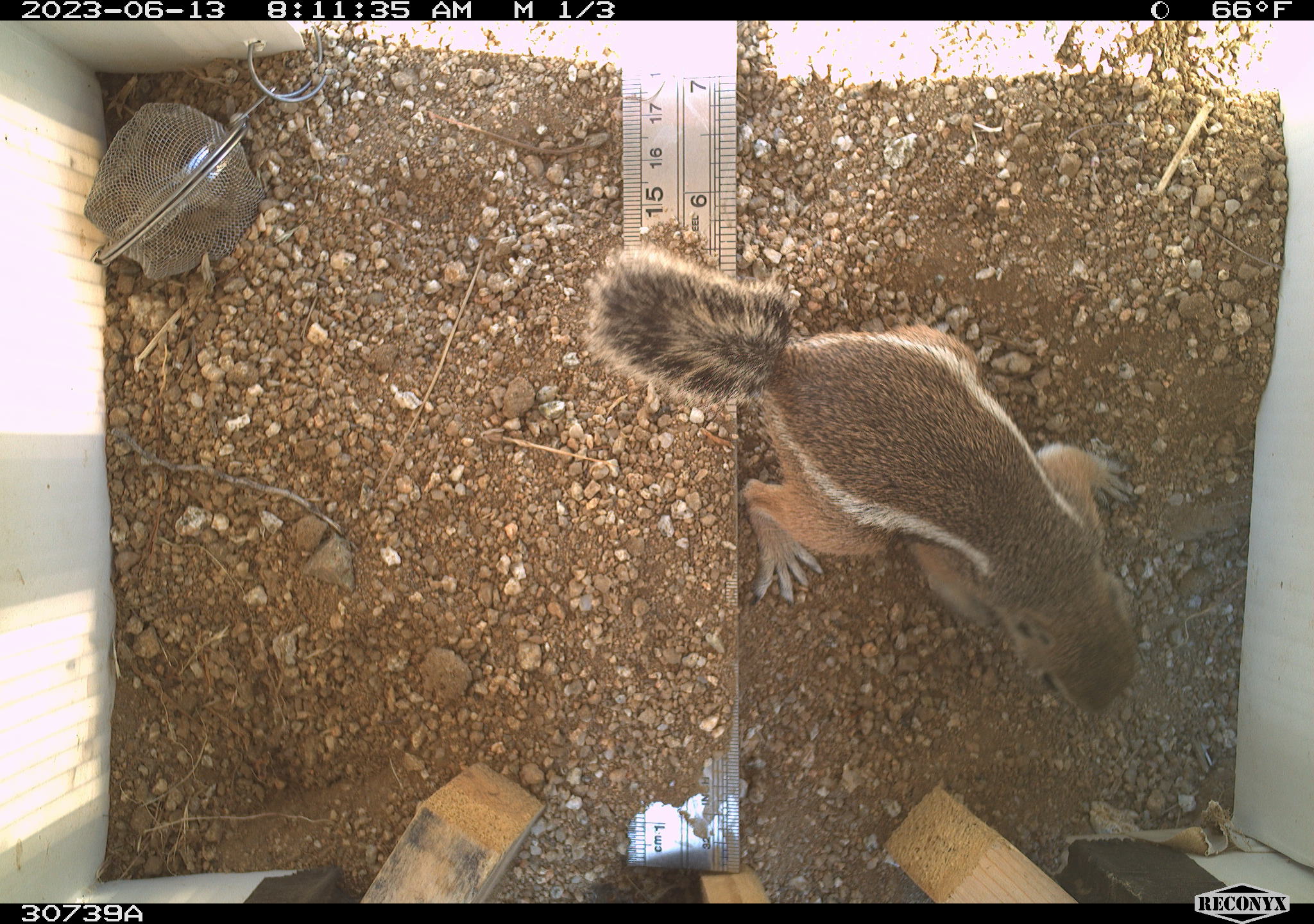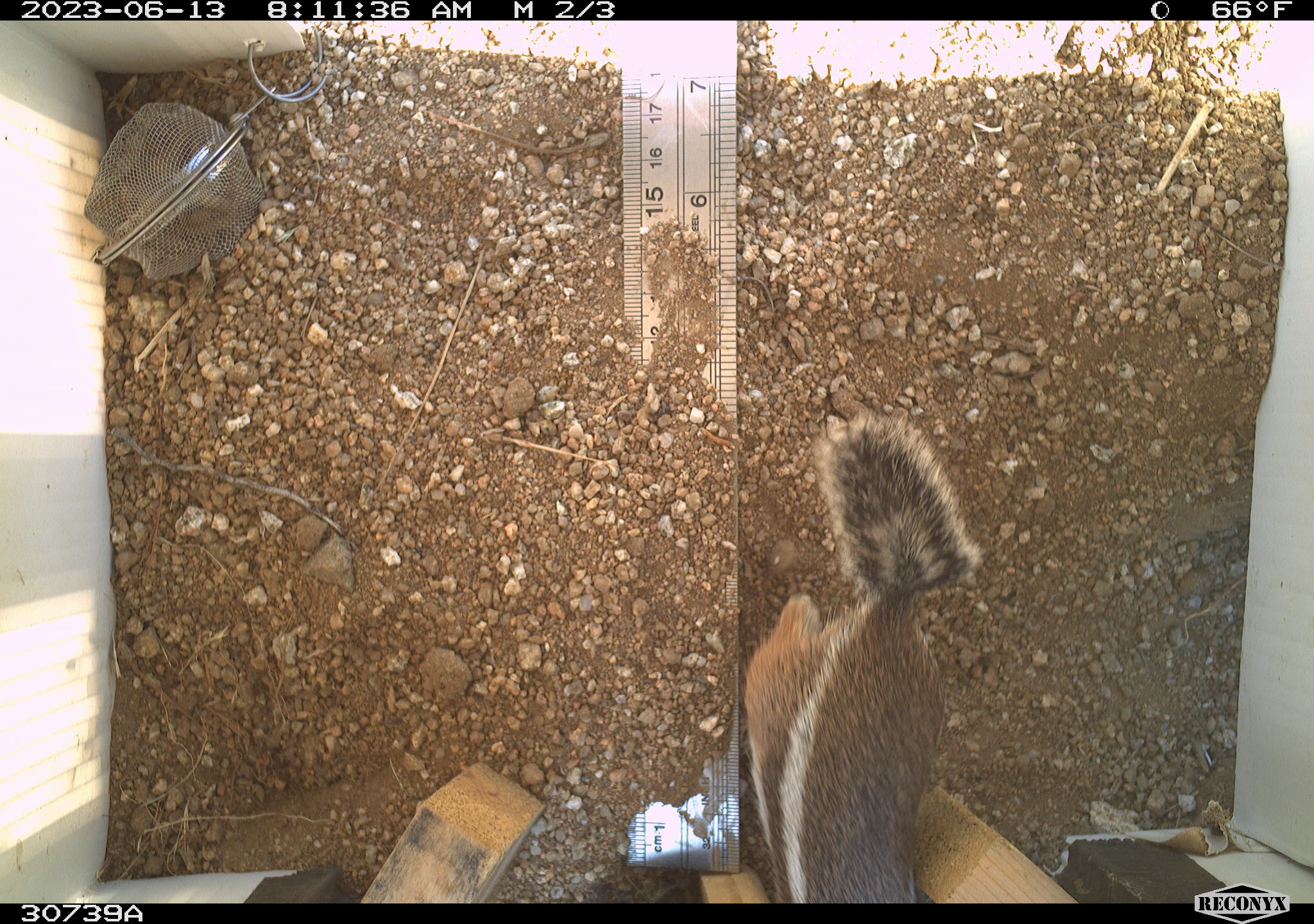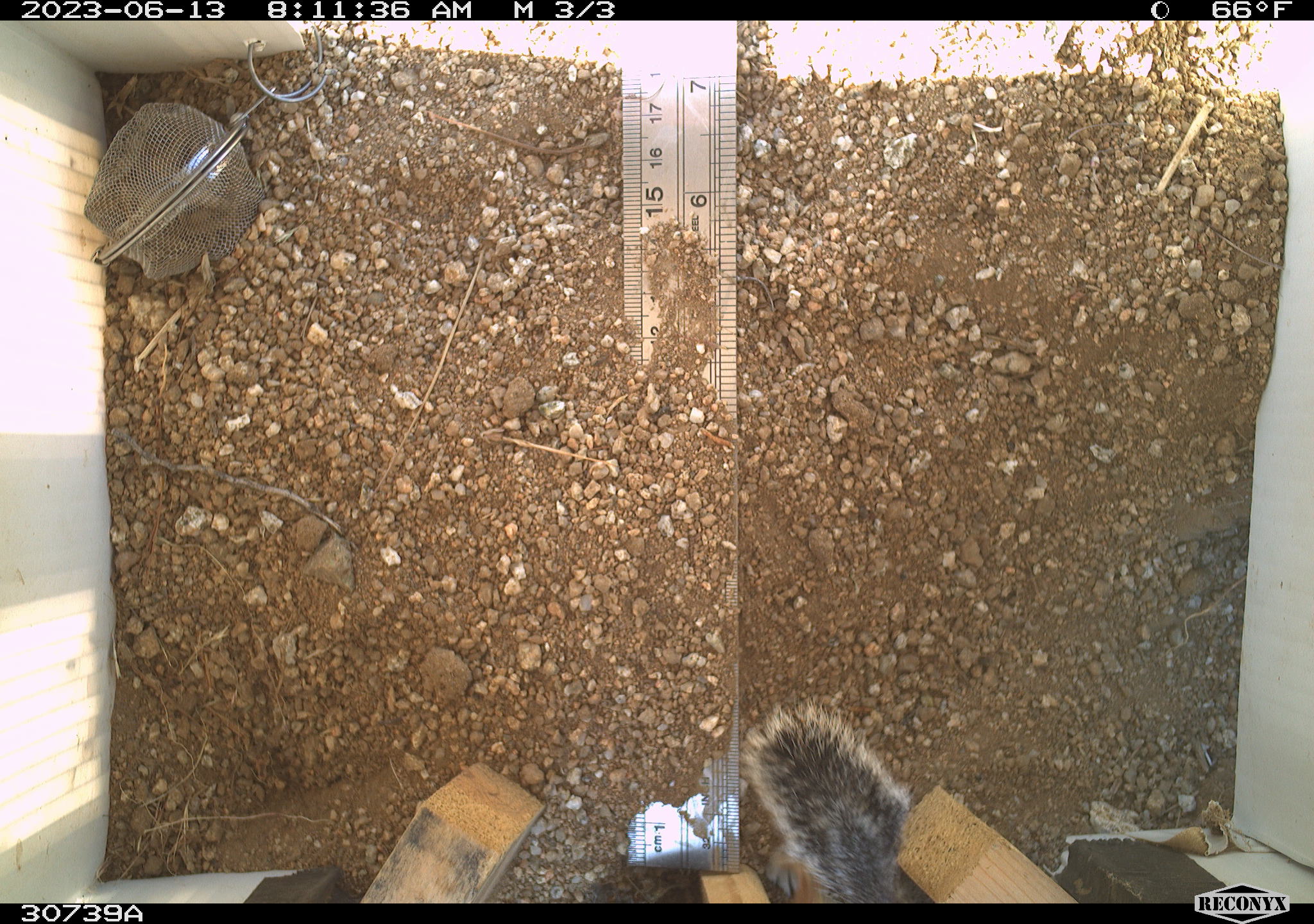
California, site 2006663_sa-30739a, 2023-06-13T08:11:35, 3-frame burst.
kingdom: Animalia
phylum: Chordata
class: Mammalia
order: Rodentia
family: Sciuridae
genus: Ammospermophilus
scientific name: Ammospermophilus leucurus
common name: white-tailed antelope squirrel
White-tailed antelope squirrel (Ammospermophilus leucurus).